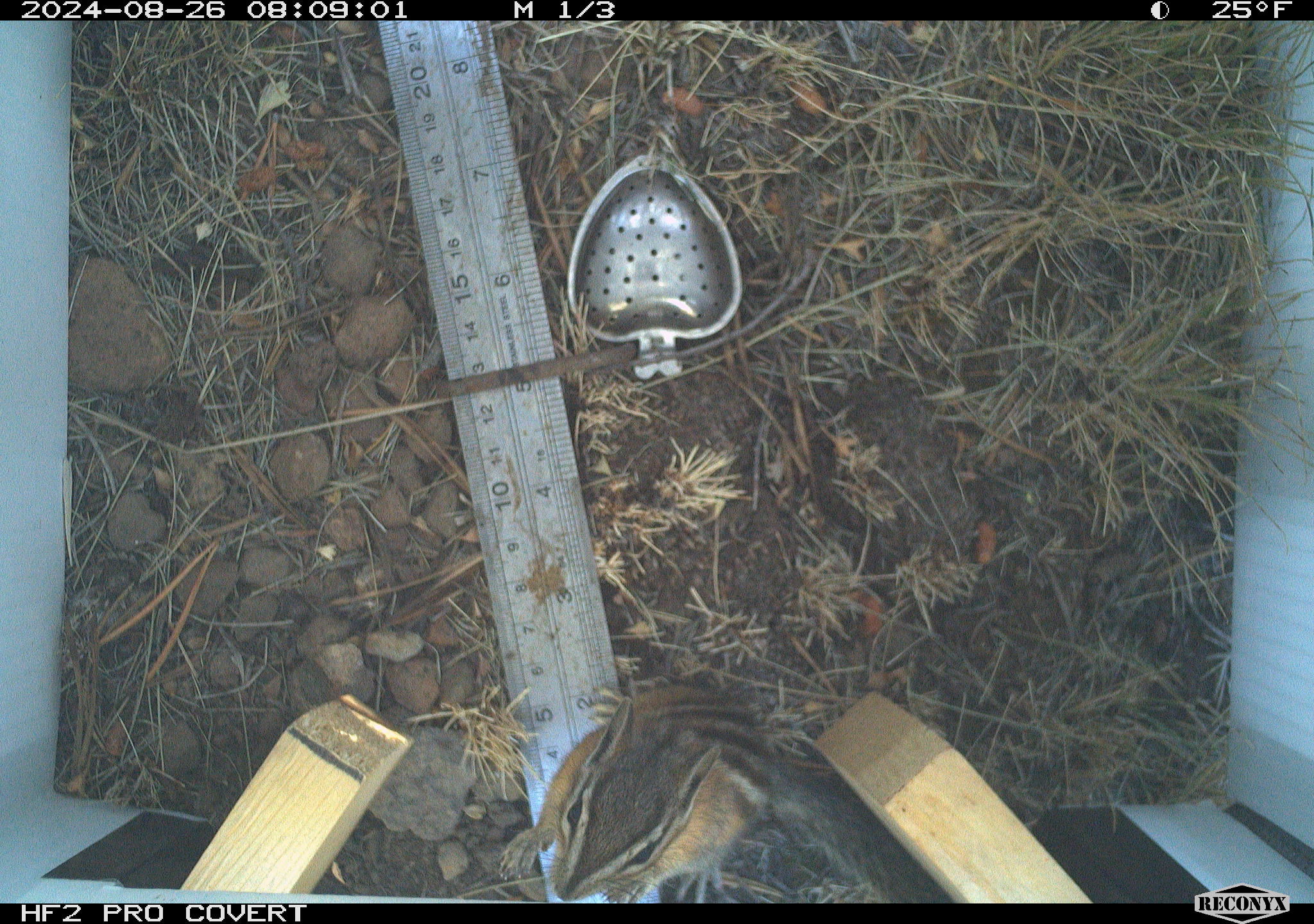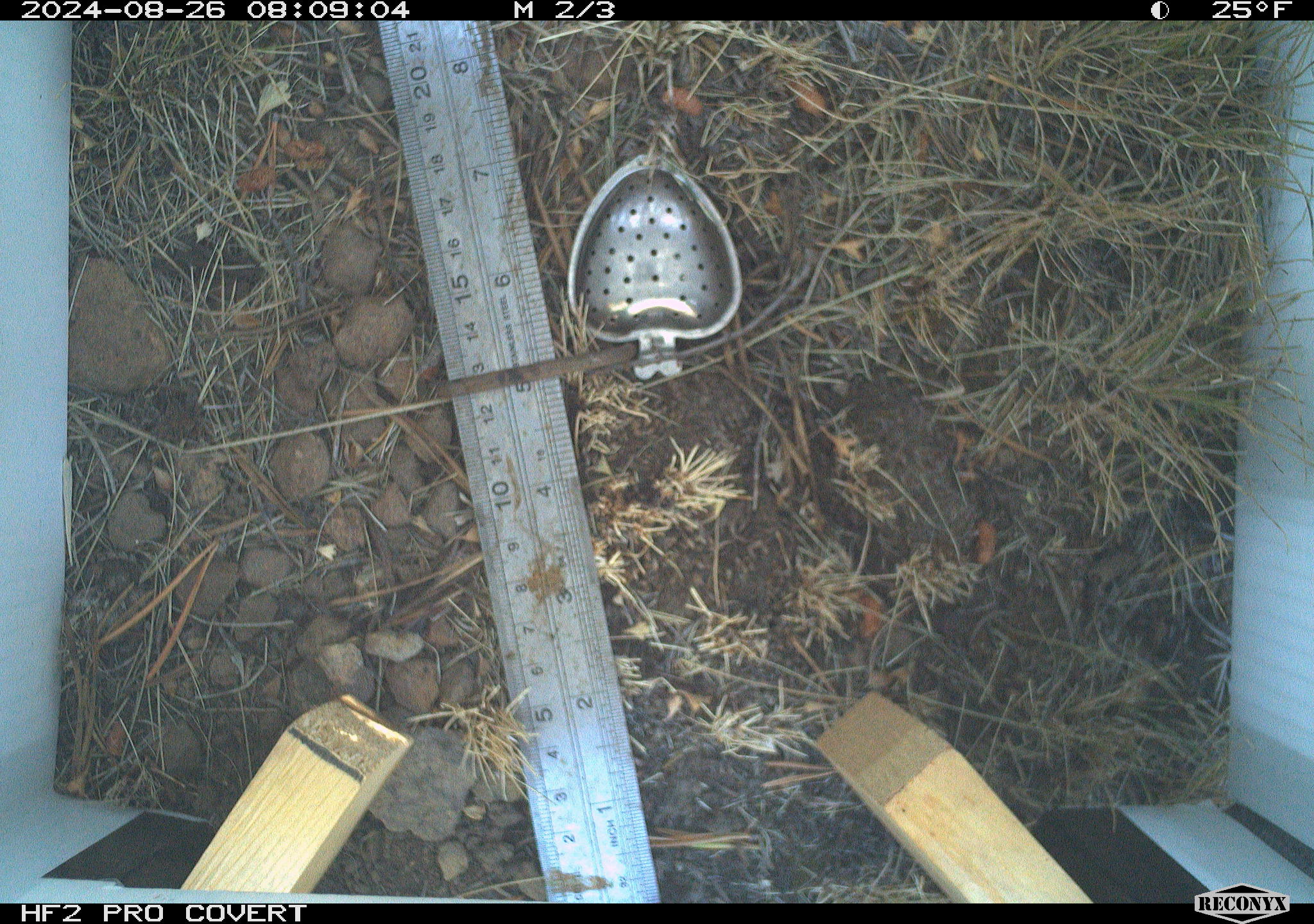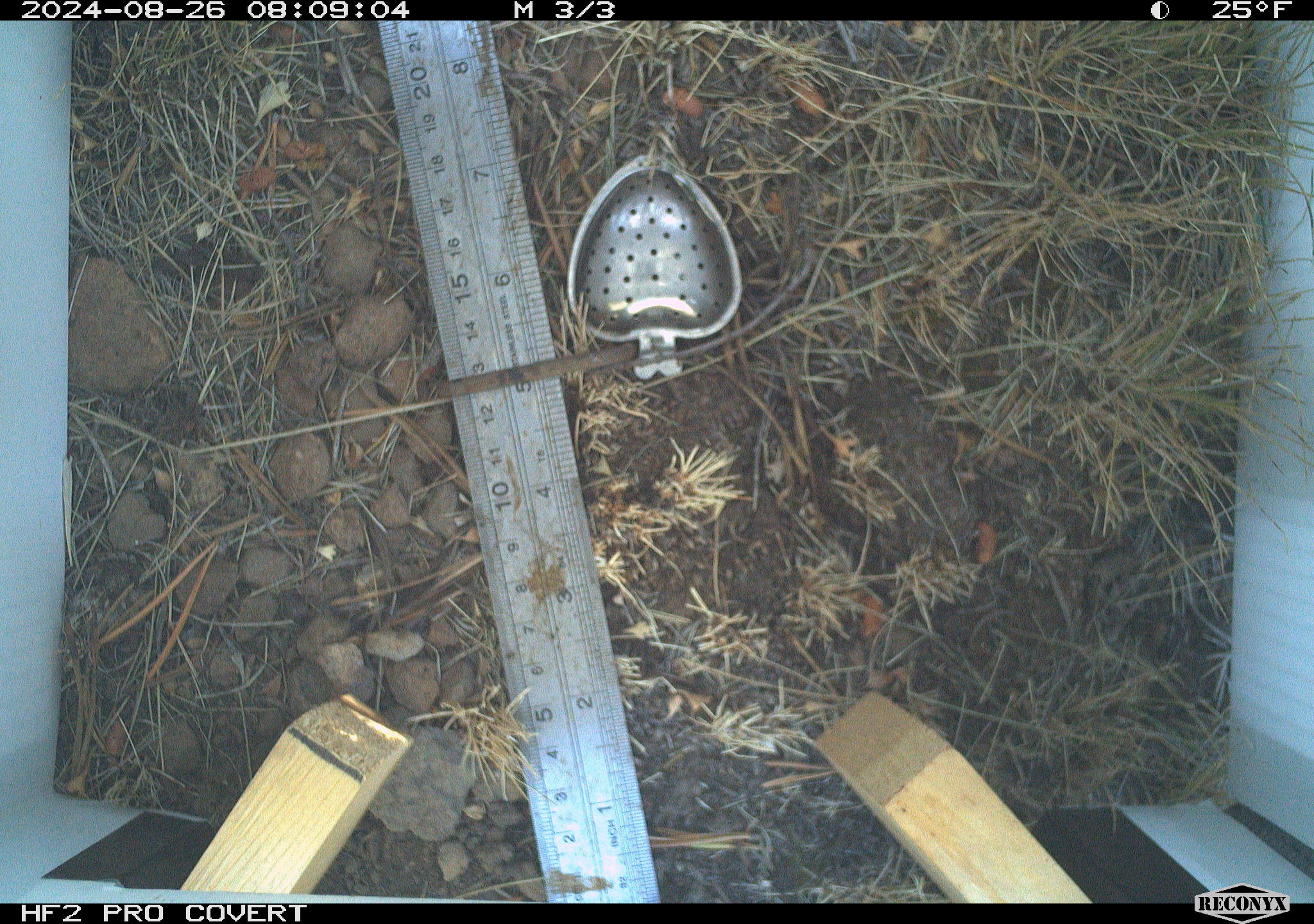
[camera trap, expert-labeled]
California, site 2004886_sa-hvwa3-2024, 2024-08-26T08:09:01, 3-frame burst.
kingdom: Animalia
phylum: Chordata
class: Mammalia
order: Rodentia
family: Sciuridae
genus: Neotamias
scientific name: Neotamias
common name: western chipmunks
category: neotamias species